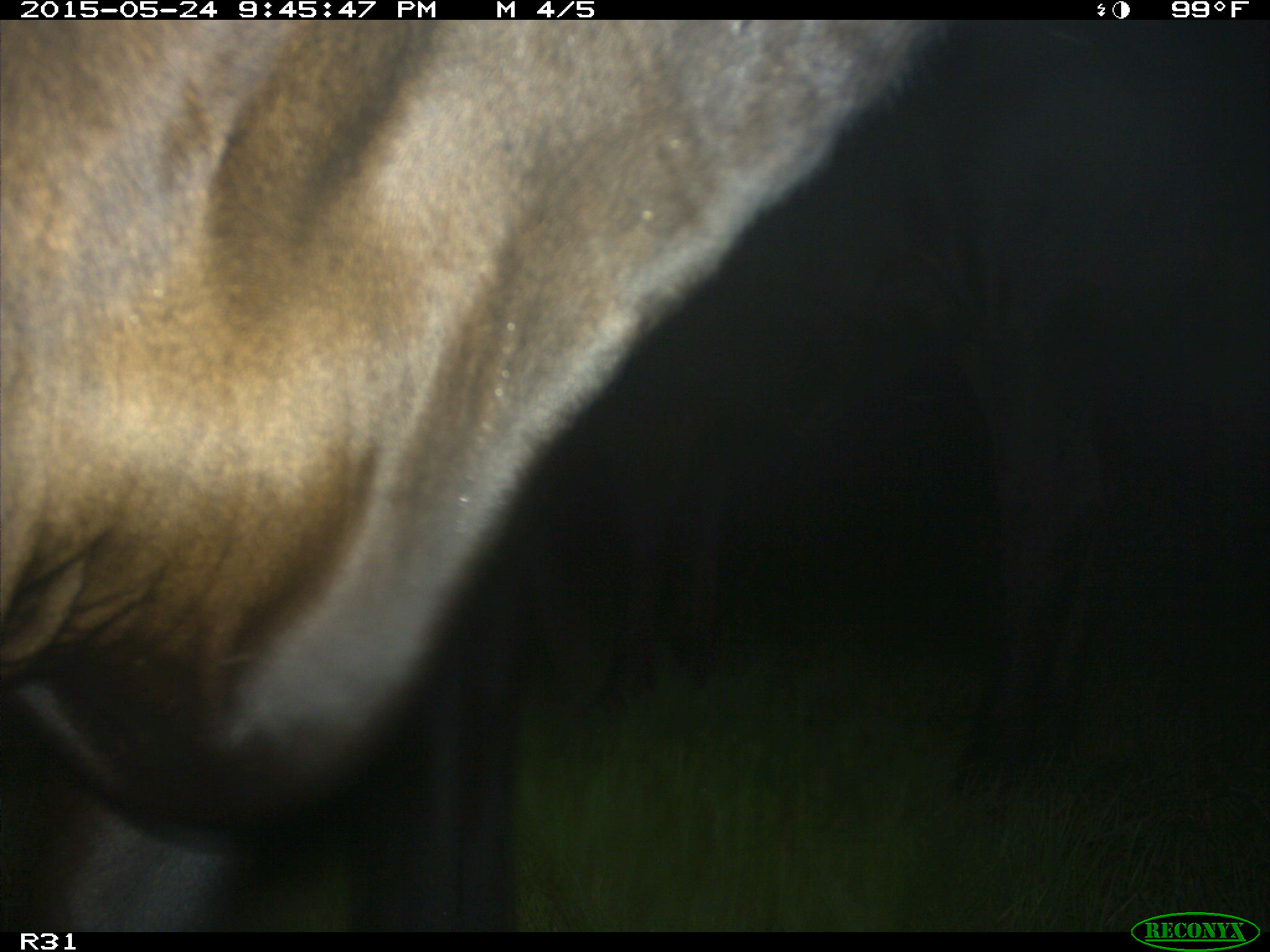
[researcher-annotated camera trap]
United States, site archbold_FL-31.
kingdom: Animalia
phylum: Chordata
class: Mammalia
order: Artiodactyla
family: Bovidae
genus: Bos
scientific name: Bos taurus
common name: domestic cow